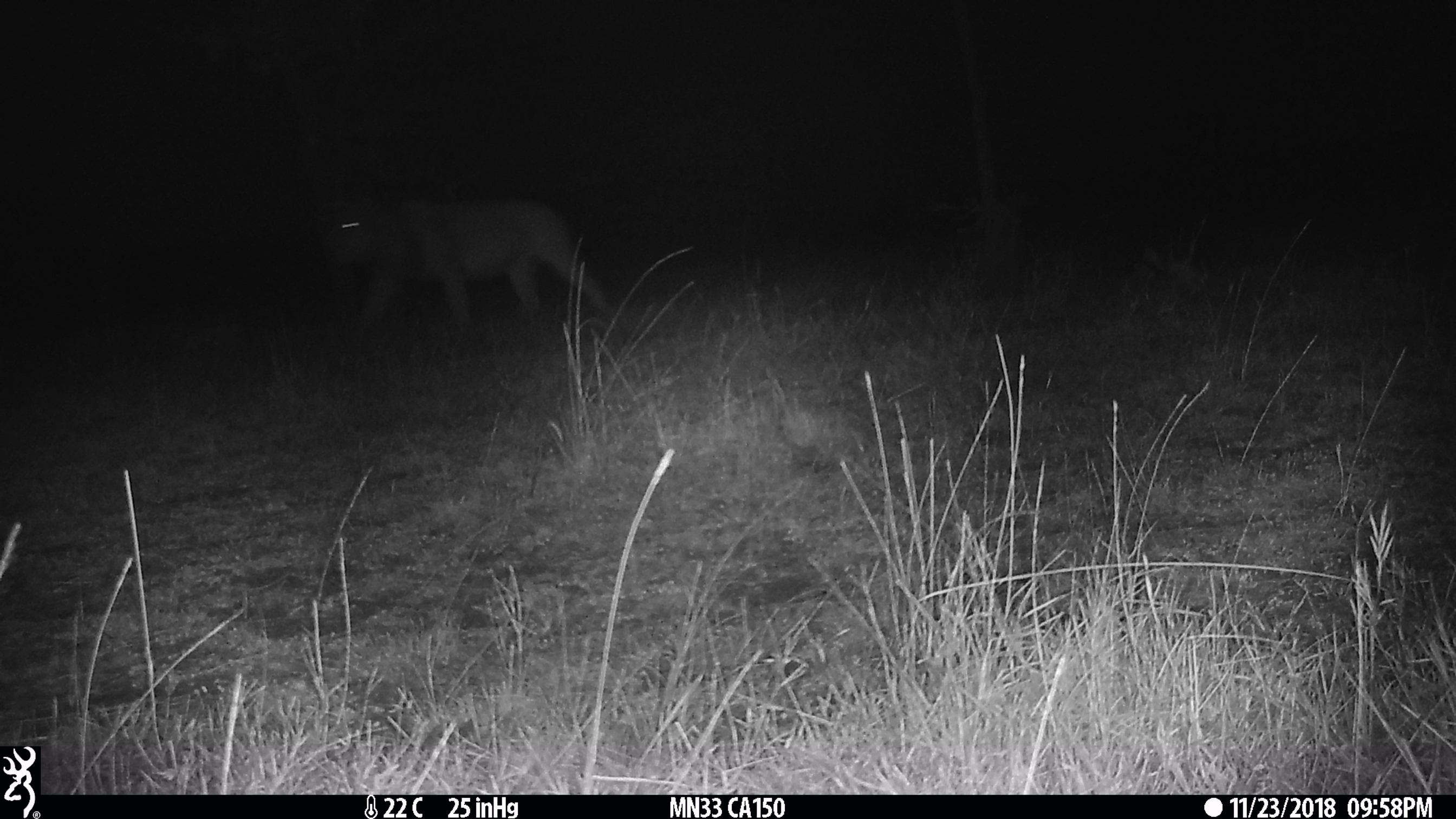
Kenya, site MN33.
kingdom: Animalia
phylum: Chordata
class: Mammalia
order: Carnivora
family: Felidae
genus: Panthera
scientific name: Panthera leo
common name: male lion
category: lion male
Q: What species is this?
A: Lion male (male lion) (Panthera leo).